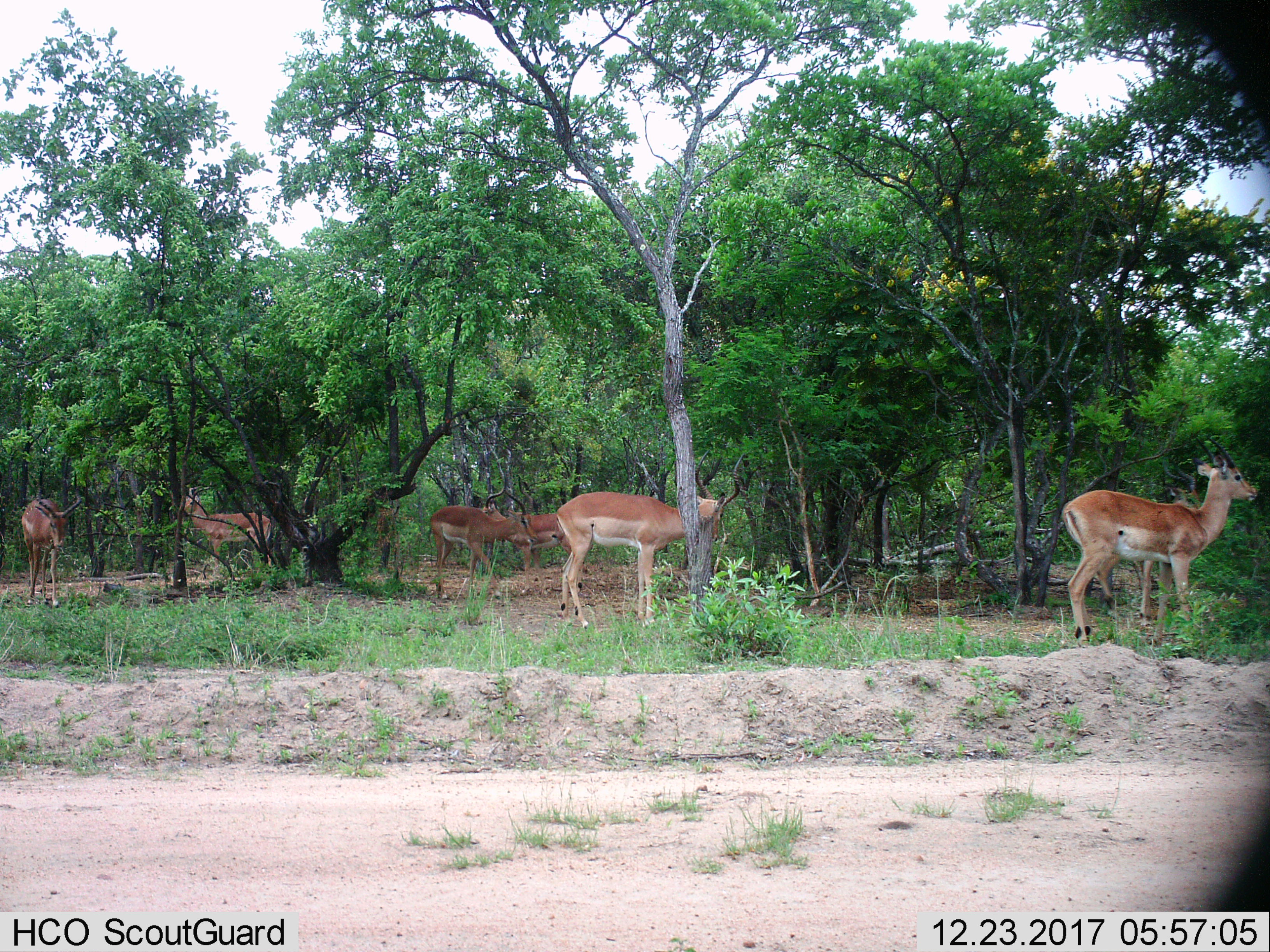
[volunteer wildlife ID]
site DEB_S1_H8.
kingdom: Animalia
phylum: Chordata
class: Mammalia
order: Artiodactyla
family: Bovidae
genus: Aepyceros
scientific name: Aepyceros melampus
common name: impala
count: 7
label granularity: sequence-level